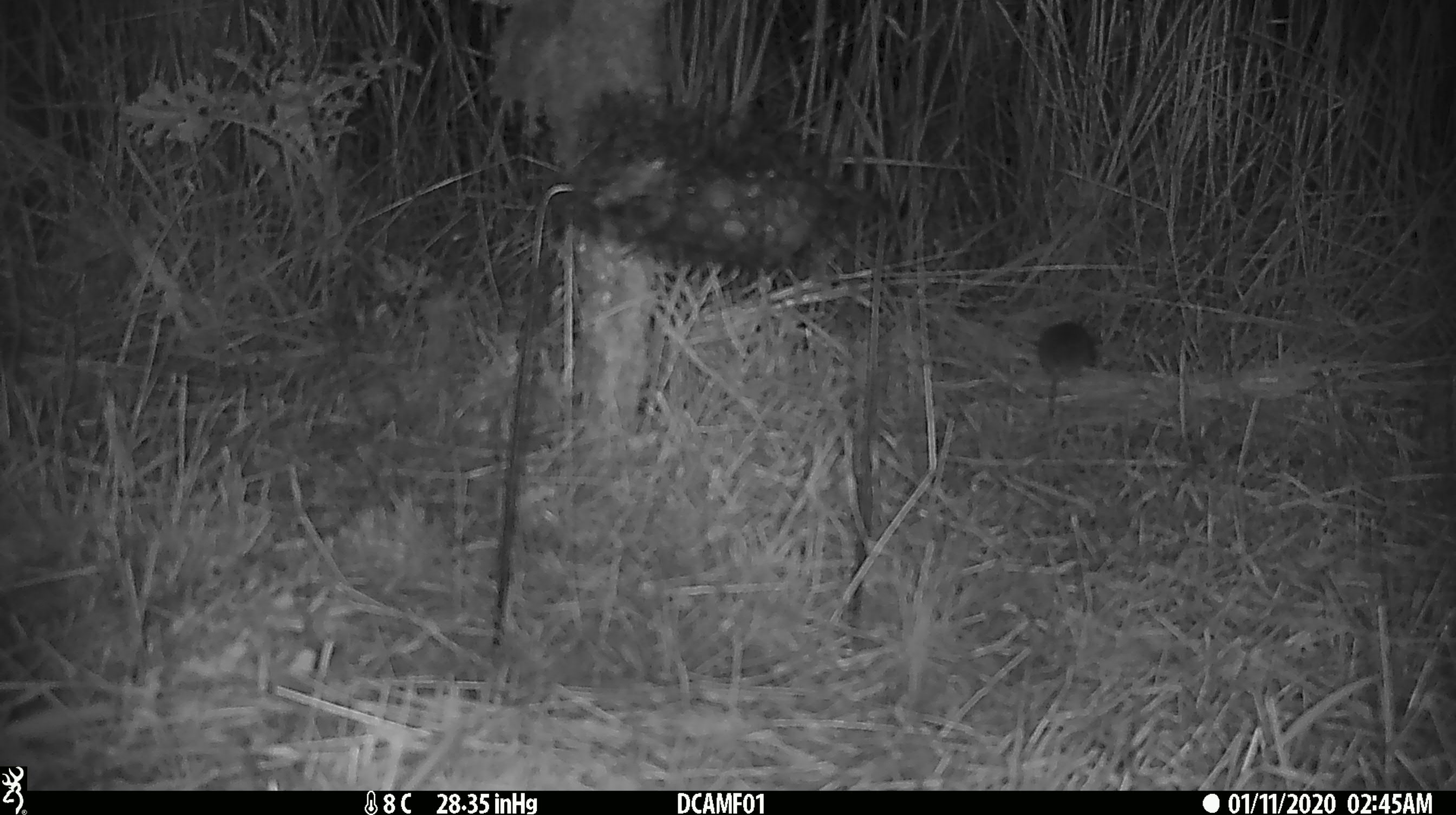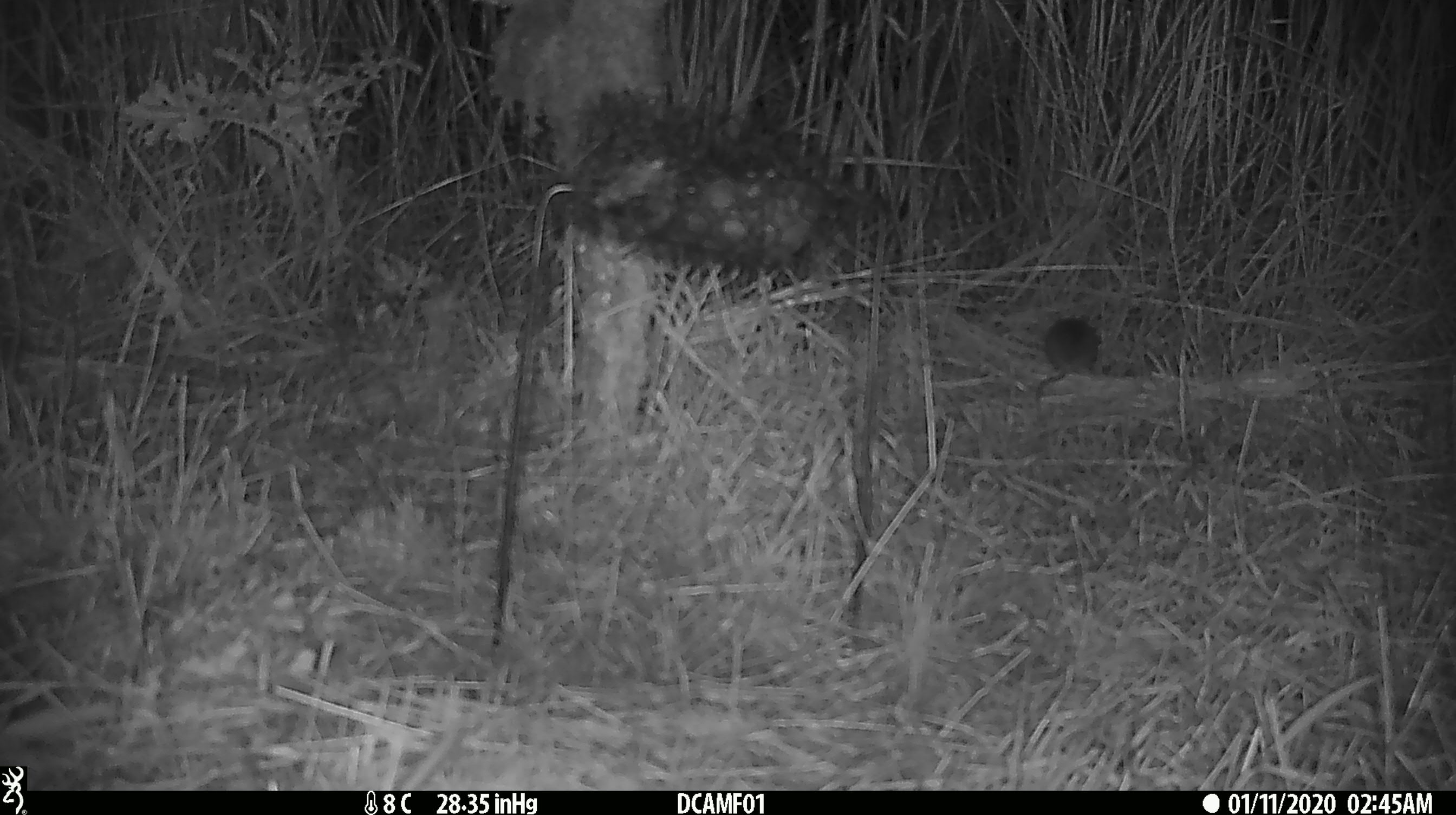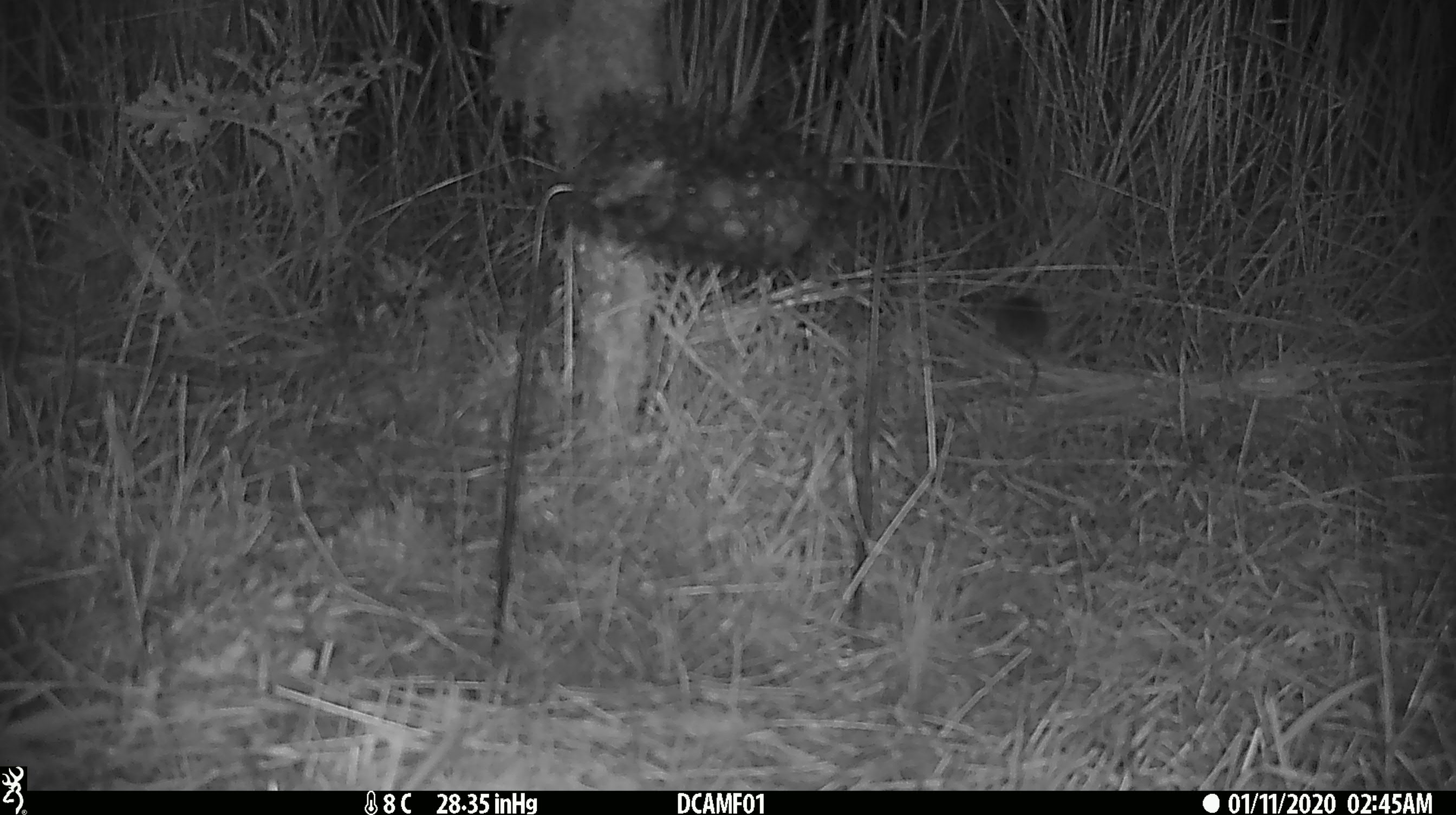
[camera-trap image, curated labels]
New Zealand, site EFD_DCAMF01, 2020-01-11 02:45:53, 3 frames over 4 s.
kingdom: Animalia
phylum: Chordata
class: Mammalia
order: Rodentia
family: Muridae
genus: Mus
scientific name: Mus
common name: mouse